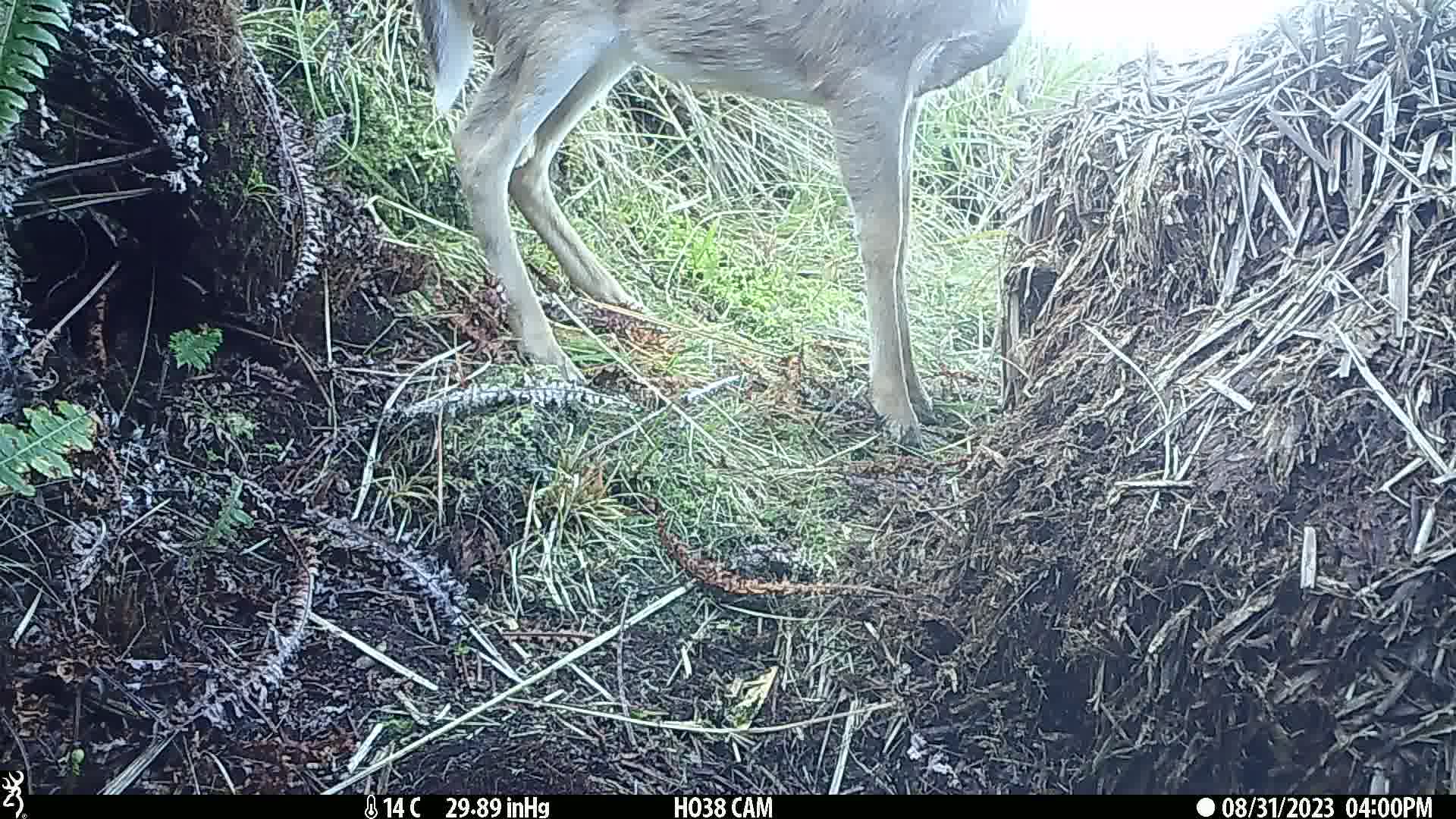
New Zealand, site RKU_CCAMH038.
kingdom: Animalia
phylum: Chordata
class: Mammalia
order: Artiodactyla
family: Cervidae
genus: Odocoileus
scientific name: Odocoileus virginianus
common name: white-tailed deer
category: white tailed deer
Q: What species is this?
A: White tailed deer (white-tailed deer) (Odocoileus virginianus).